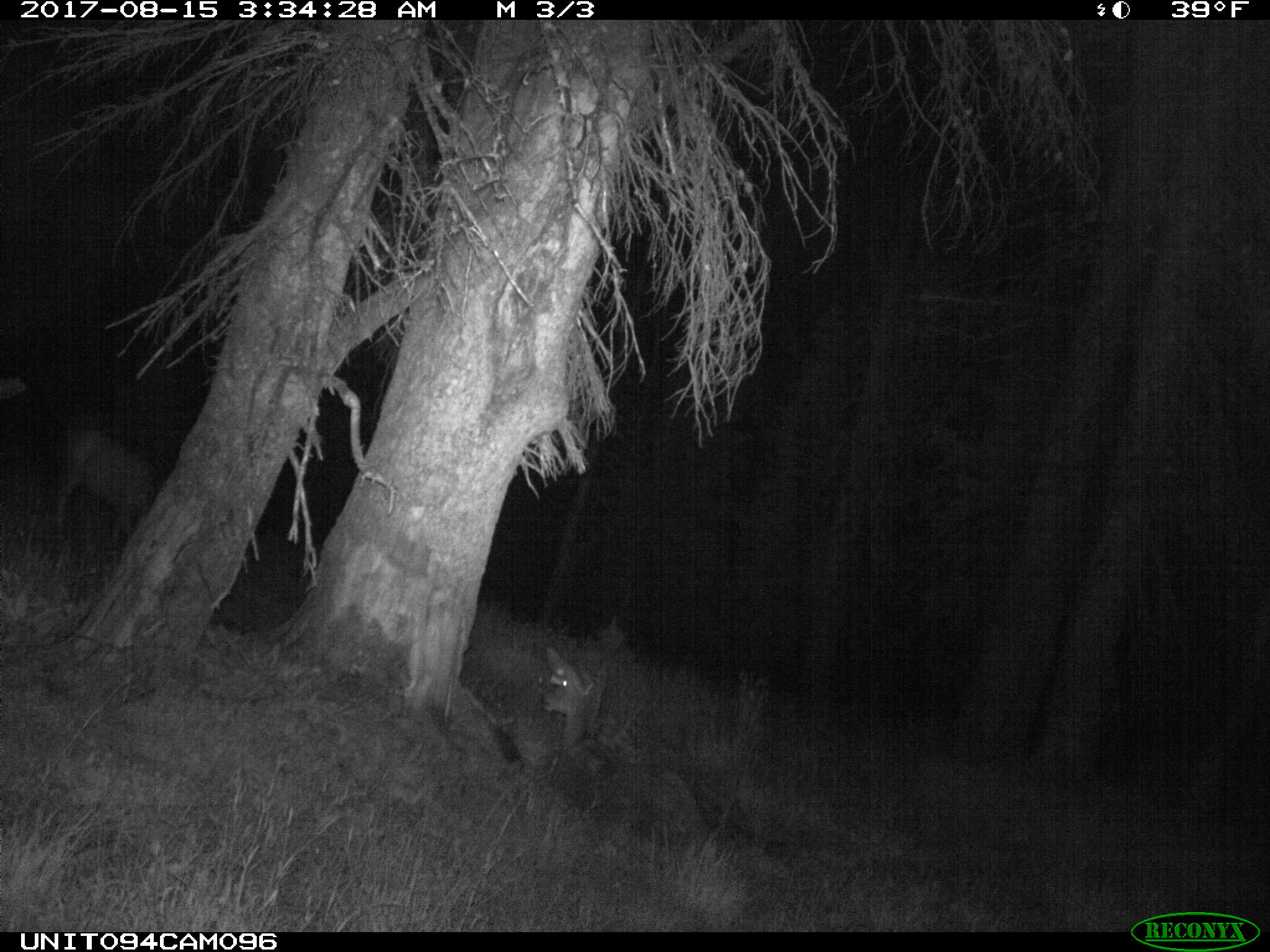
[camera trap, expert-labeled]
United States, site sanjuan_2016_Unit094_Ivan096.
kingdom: Animalia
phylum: Chordata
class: Mammalia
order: Artiodactyla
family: Cervidae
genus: Odocoileus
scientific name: Odocoileus hemionus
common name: mule deer